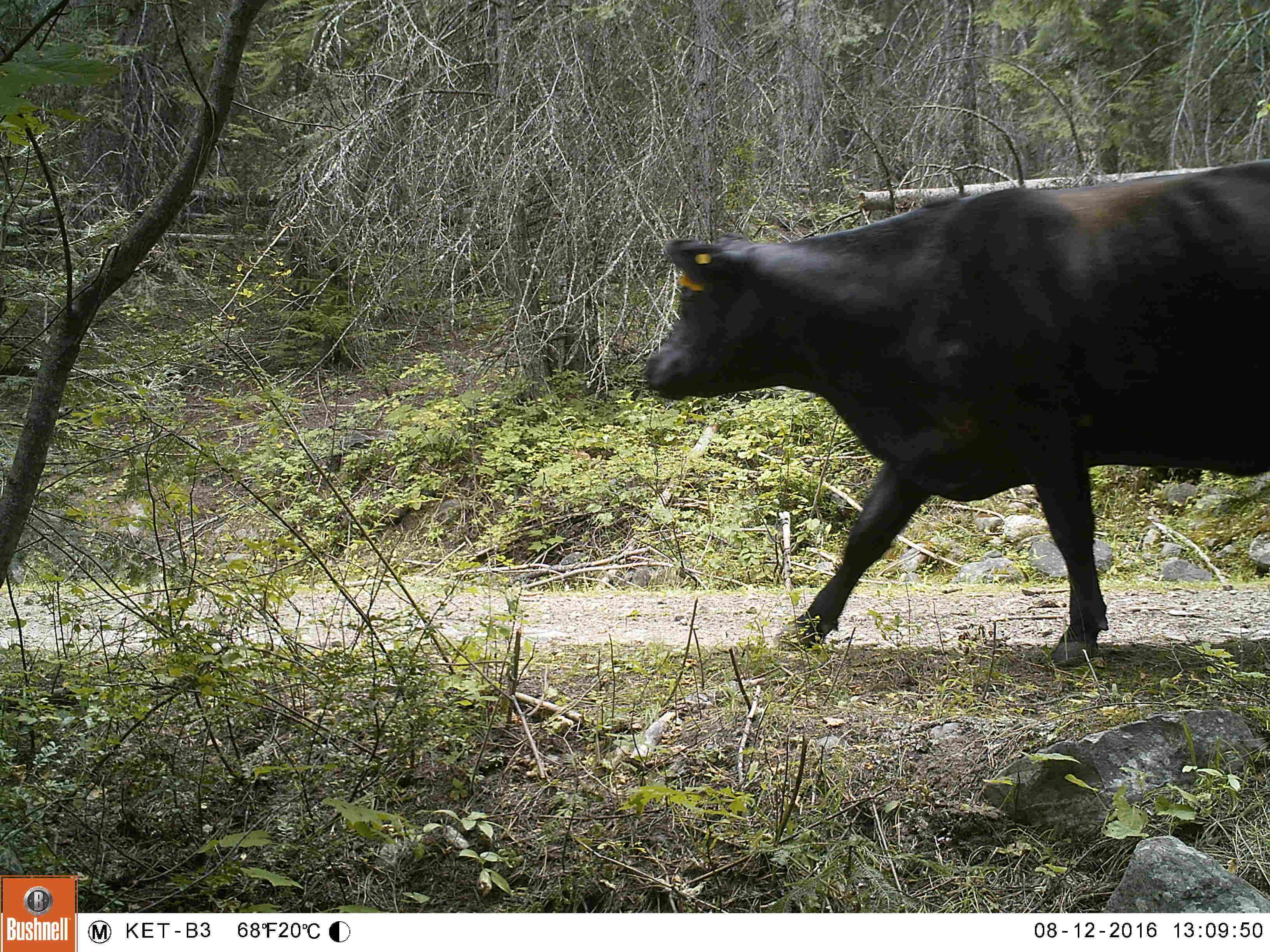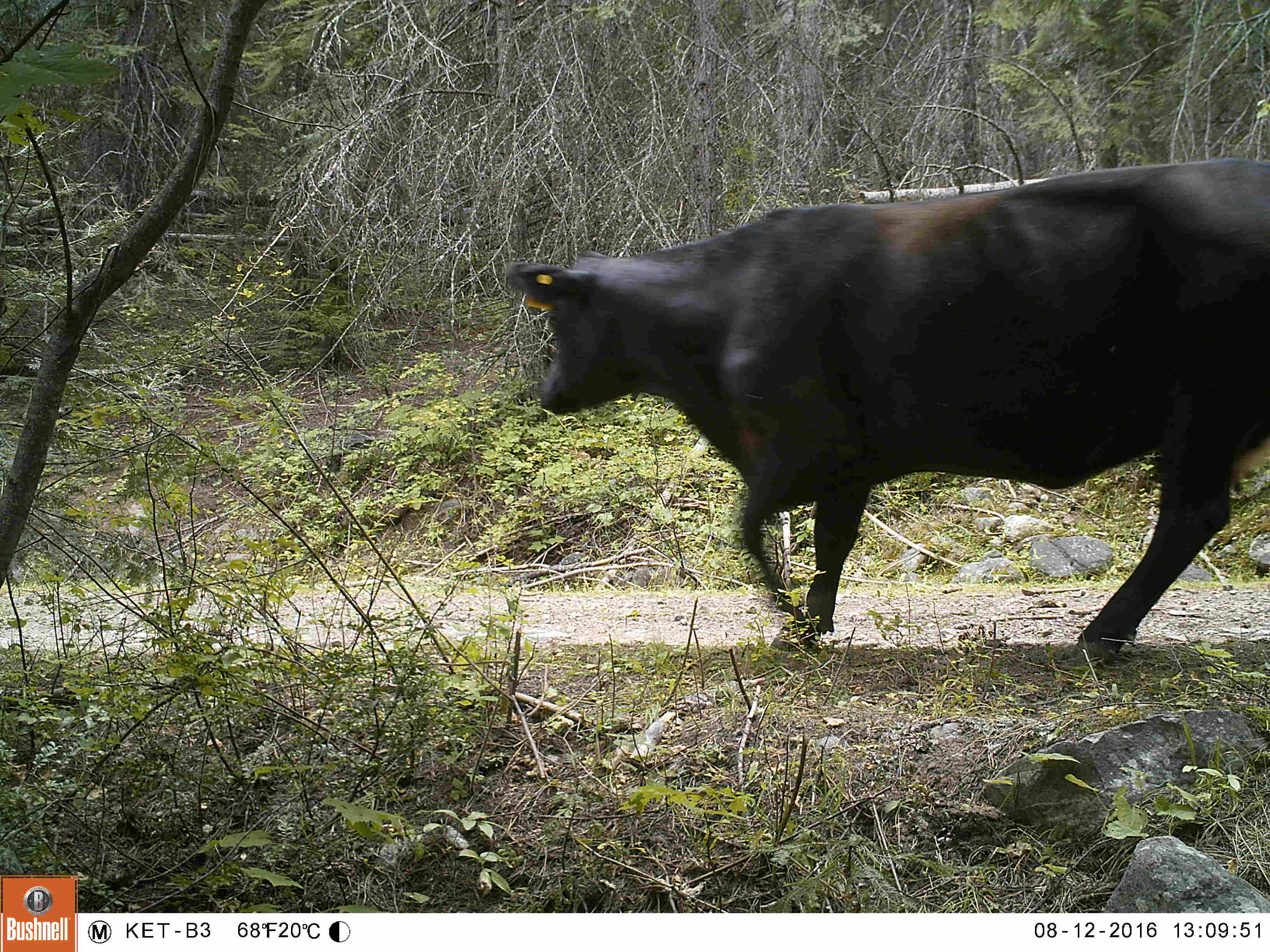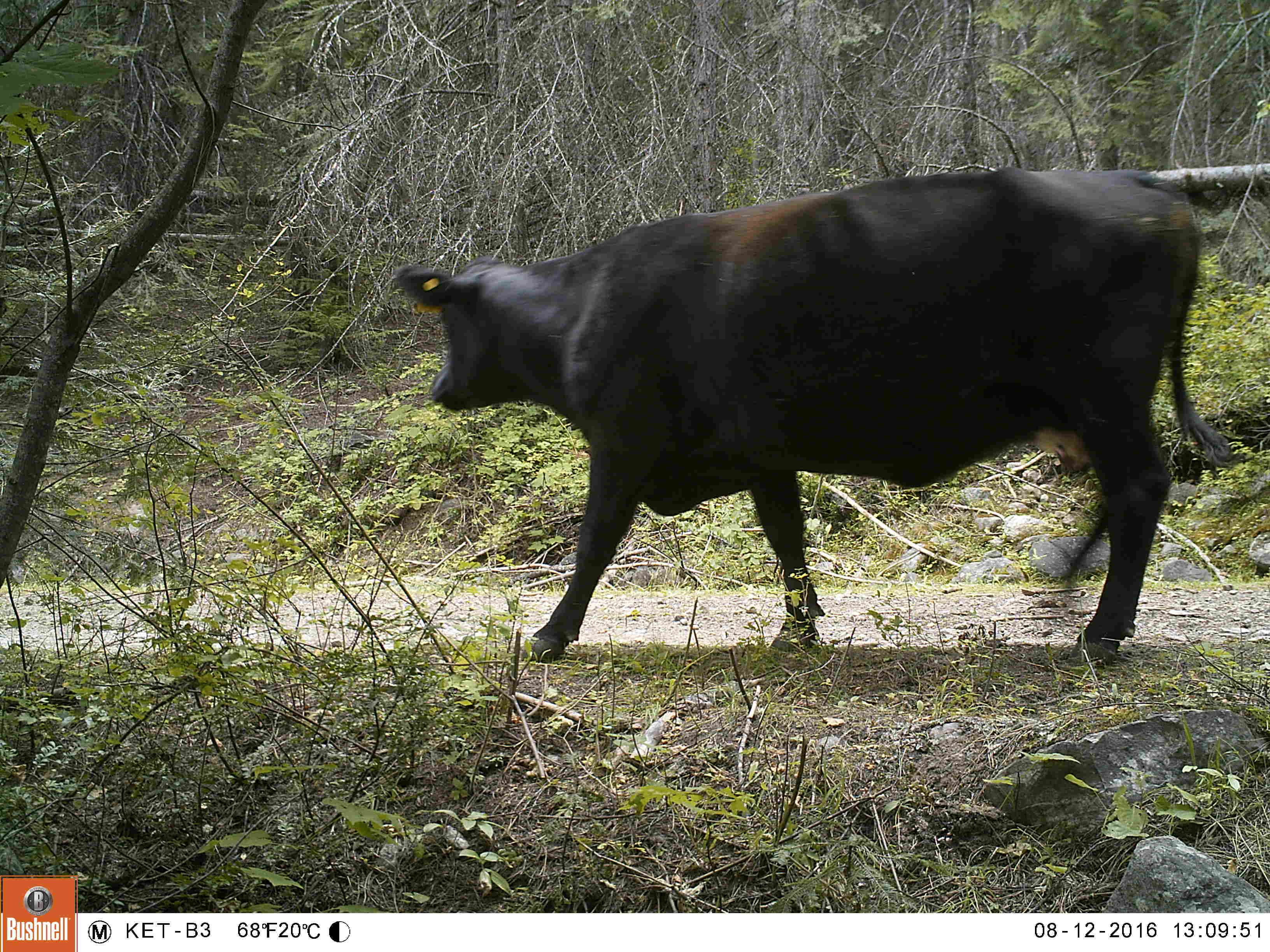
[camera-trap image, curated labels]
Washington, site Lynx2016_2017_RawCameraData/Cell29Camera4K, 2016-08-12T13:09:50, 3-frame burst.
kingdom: Animalia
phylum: Chordata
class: Mammalia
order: Artiodactyla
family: Bovidae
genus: Bos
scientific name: Bos taurus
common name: domestic cattle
Domestic cattle (Bos taurus). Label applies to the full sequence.